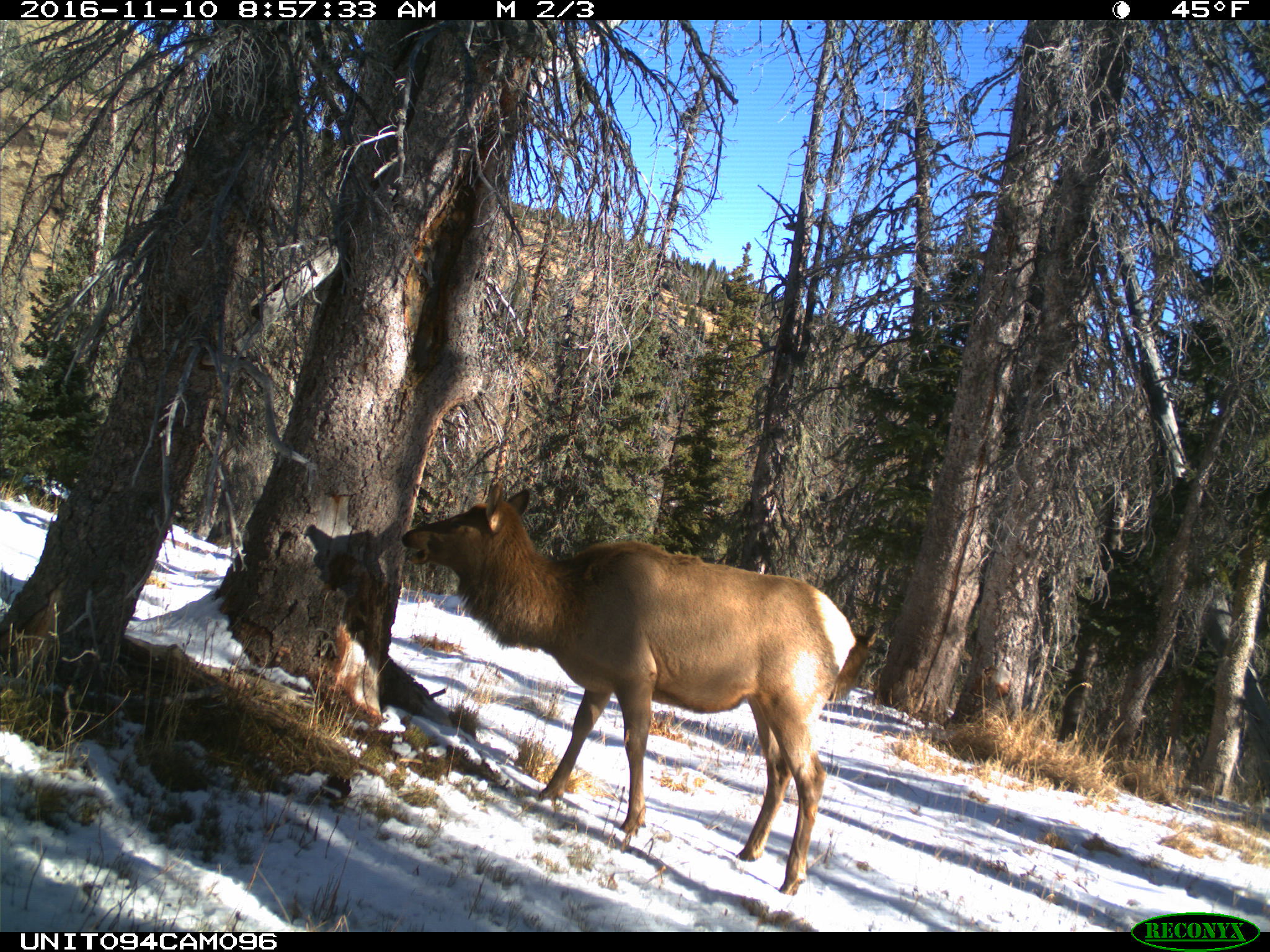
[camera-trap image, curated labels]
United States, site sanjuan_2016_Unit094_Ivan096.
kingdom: Animalia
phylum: Chordata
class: Mammalia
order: Artiodactyla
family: Cervidae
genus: Cervus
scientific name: Cervus elaphus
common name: red deer